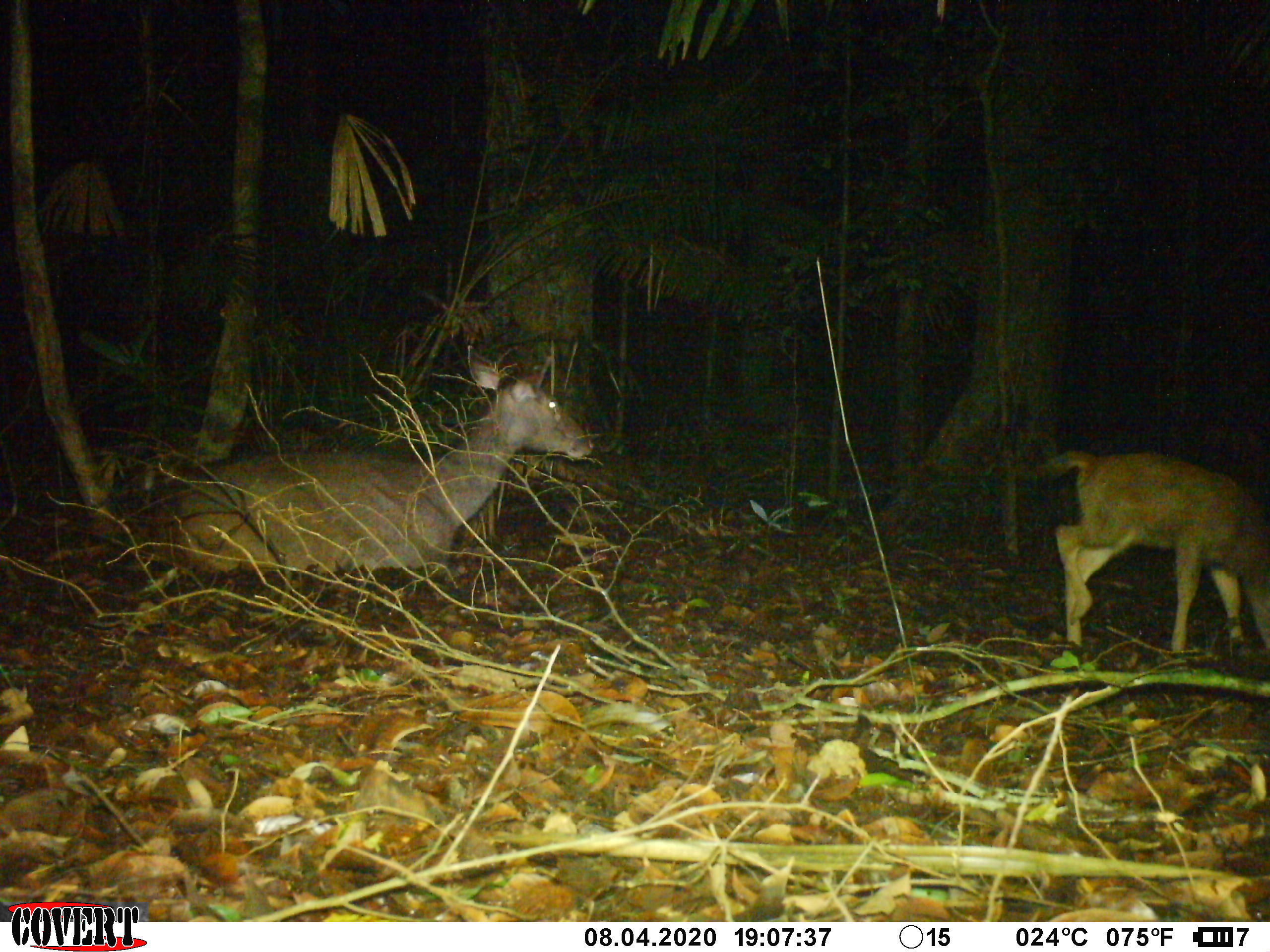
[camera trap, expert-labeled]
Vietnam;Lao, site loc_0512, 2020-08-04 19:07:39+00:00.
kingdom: Animalia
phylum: Chordata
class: Mammalia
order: Artiodactyla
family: Cervidae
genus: Rusa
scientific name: Rusa unicolor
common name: sambar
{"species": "sambar (Rusa unicolor)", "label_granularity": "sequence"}